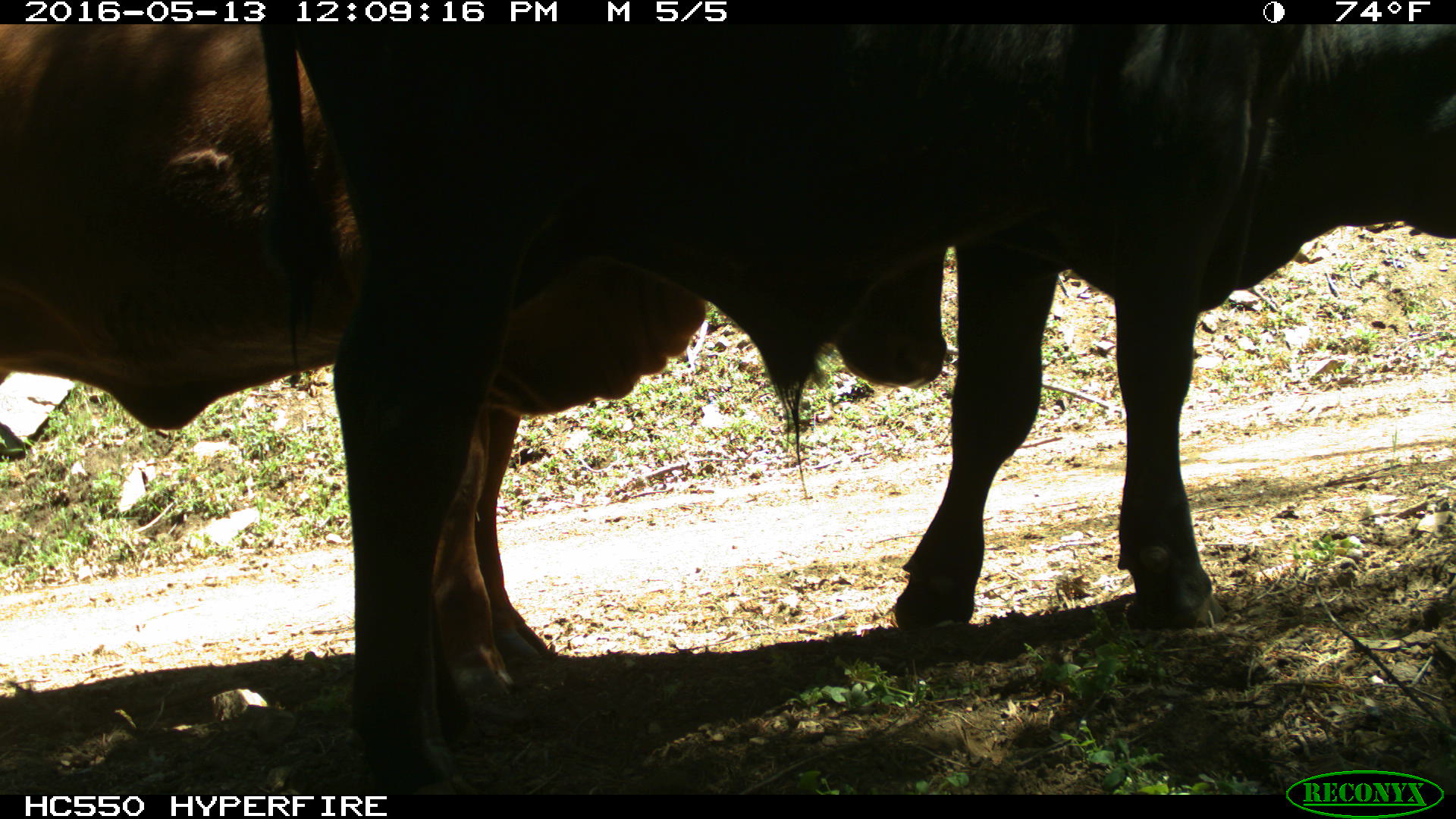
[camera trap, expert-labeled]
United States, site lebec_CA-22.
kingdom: Animalia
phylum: Chordata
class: Mammalia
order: Artiodactyla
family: Bovidae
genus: Bos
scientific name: Bos taurus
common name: domestic cow